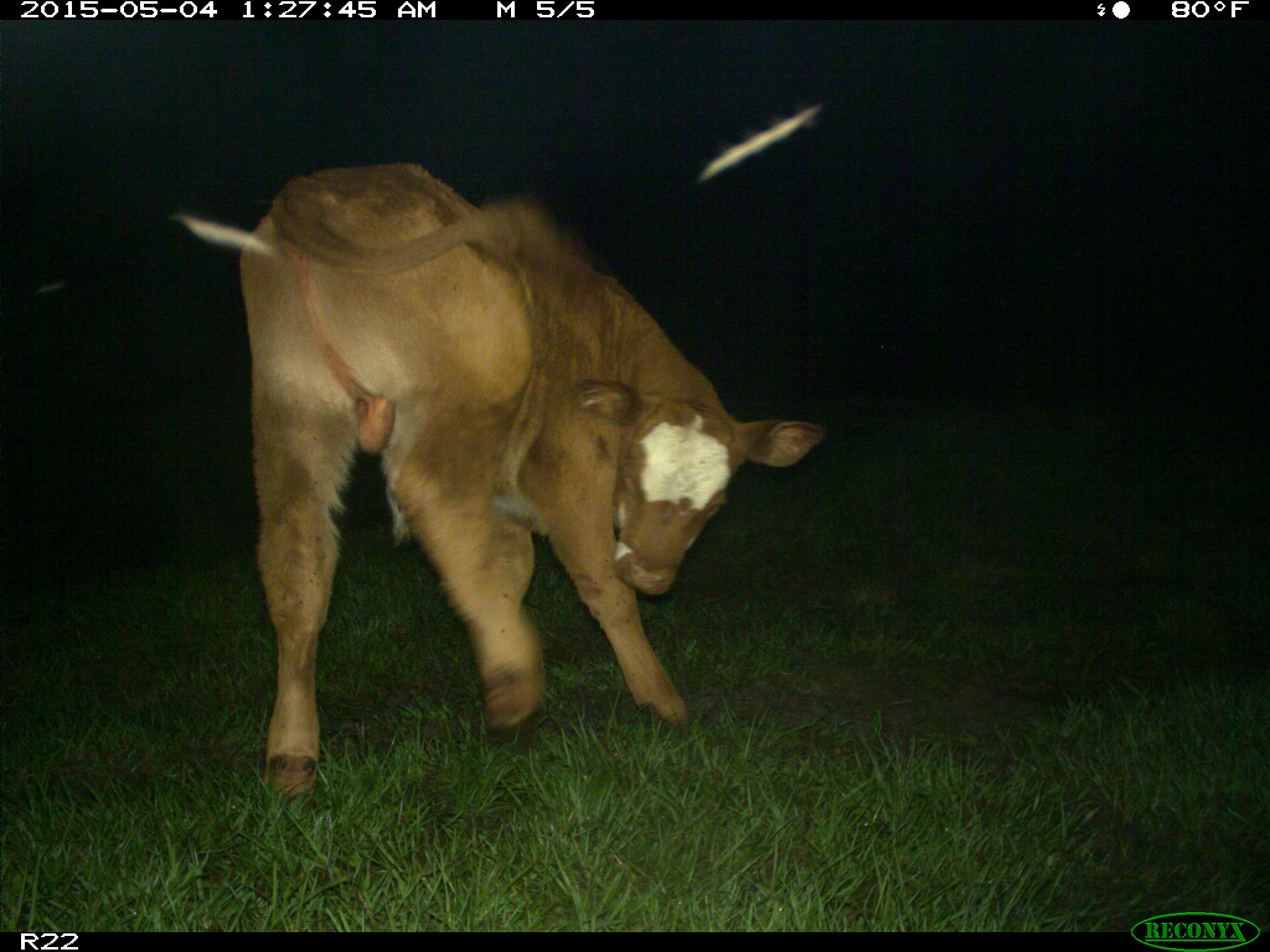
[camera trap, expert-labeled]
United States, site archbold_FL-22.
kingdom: Animalia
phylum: Chordata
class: Mammalia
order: Artiodactyla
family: Bovidae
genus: Bos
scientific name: Bos taurus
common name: domestic cow